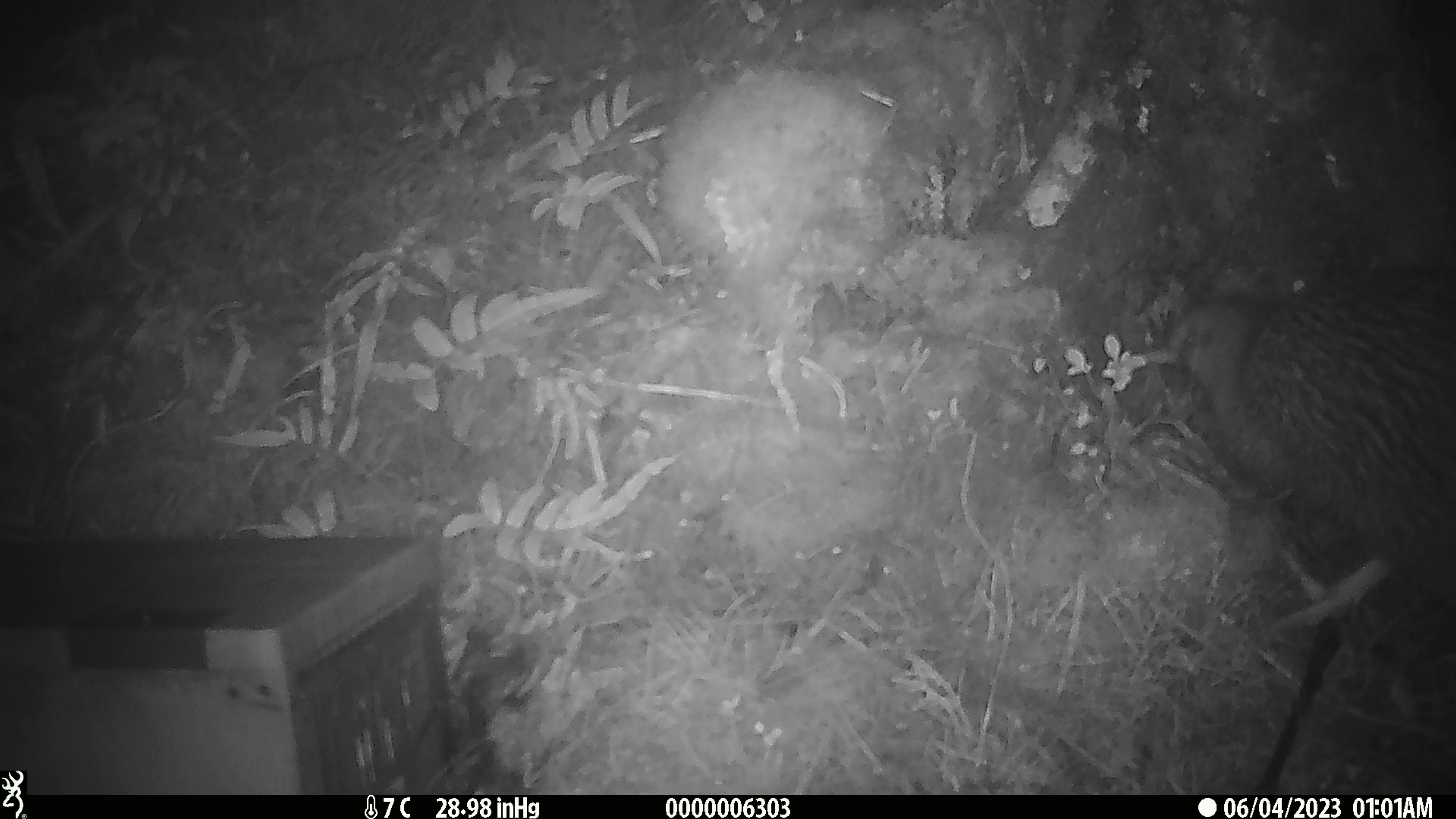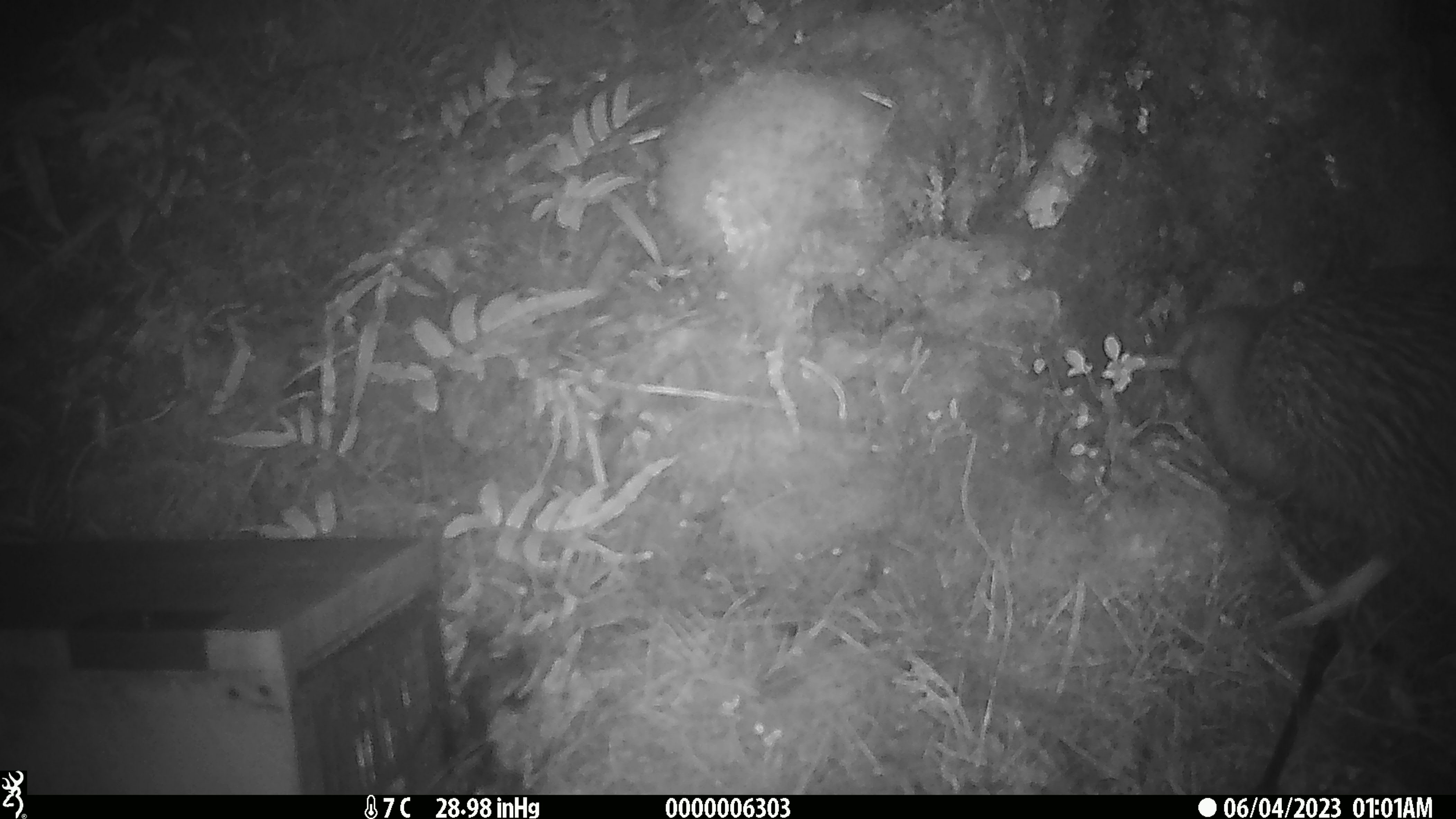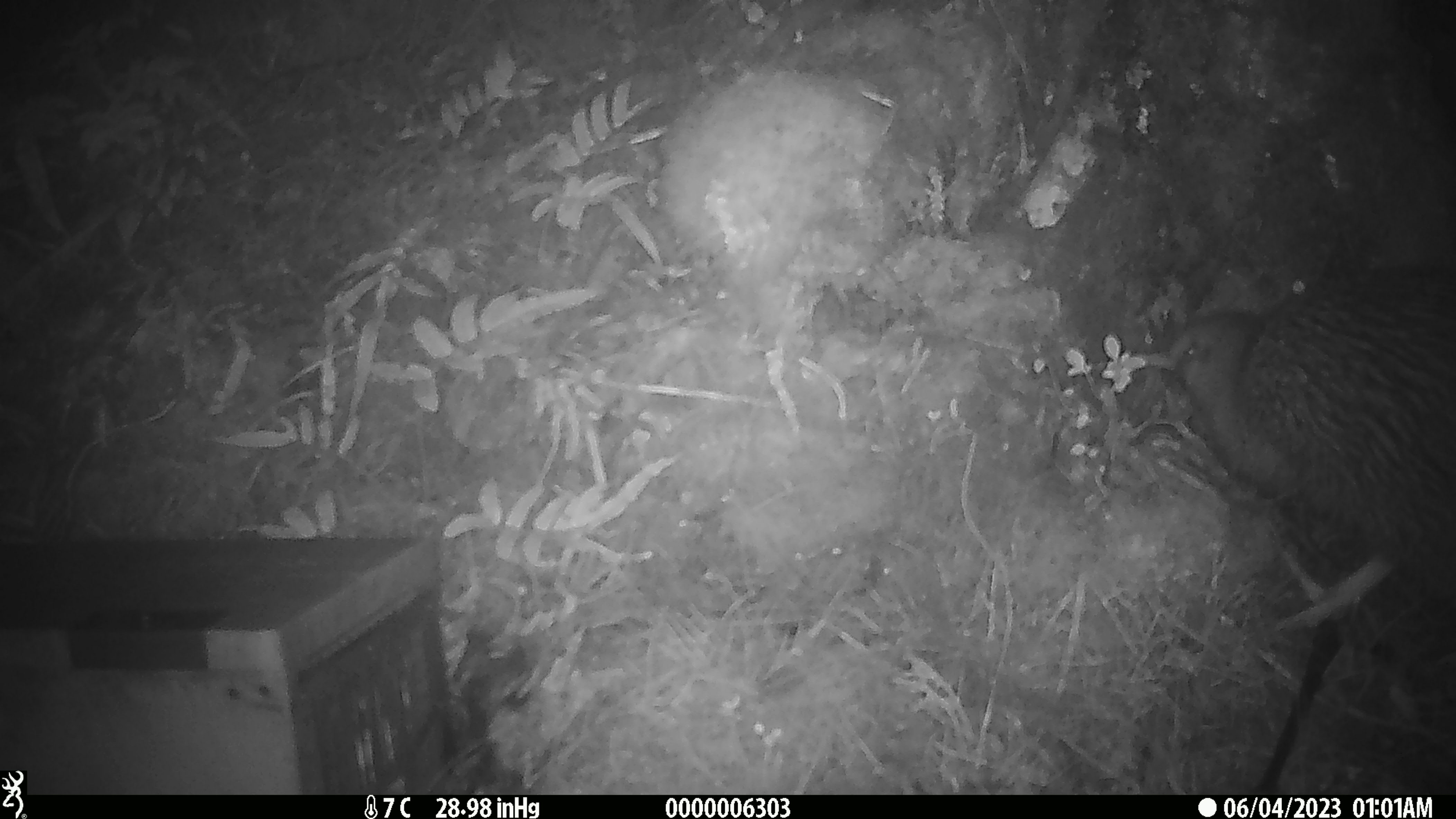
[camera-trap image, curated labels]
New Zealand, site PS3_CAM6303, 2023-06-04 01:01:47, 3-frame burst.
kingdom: Animalia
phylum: Chordata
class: Aves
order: Apterygiformes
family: Apterygidae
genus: Apteryx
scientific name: Apteryx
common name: kiwi